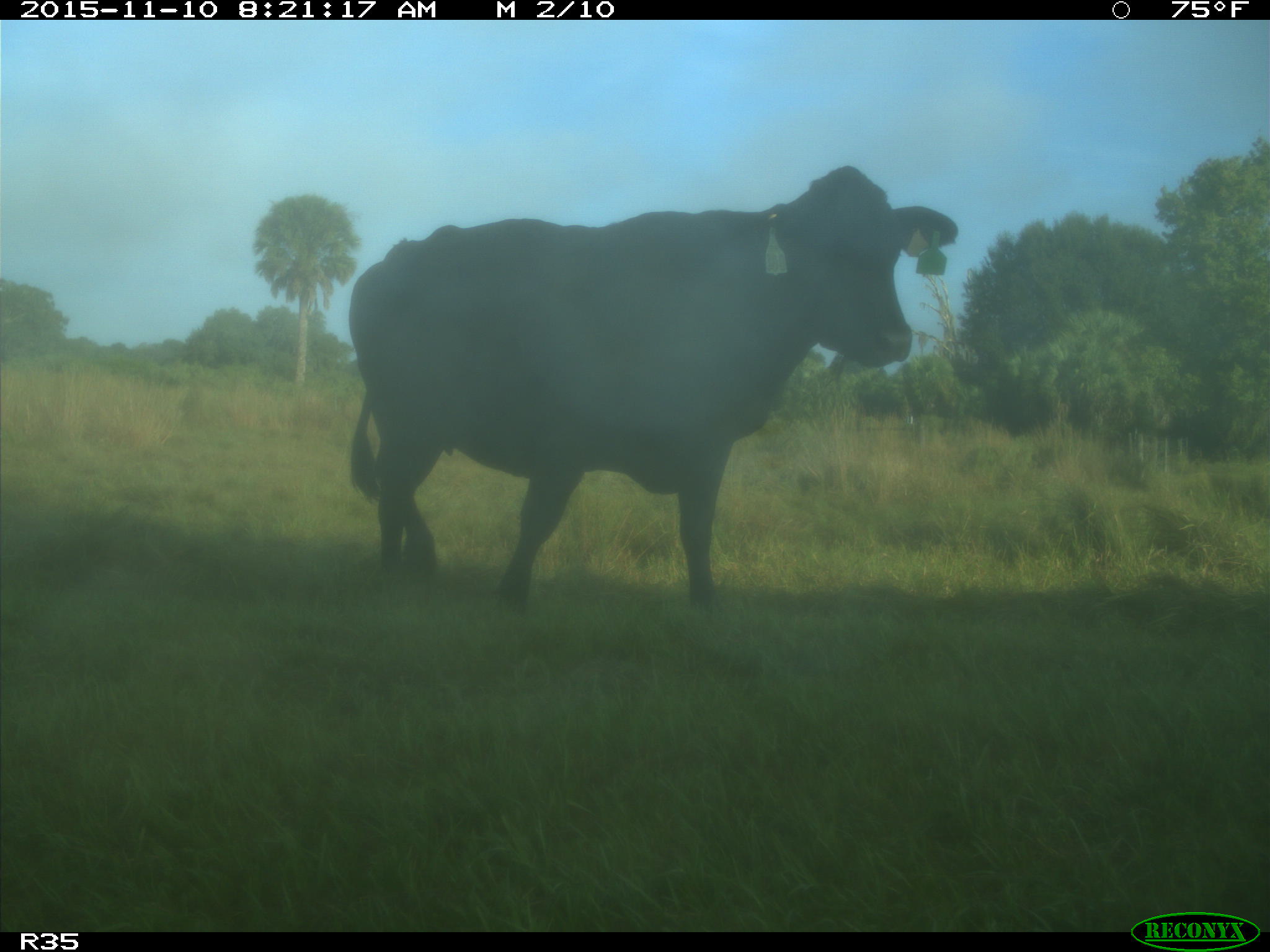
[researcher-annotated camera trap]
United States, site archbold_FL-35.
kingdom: Animalia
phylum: Chordata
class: Mammalia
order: Artiodactyla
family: Bovidae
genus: Bos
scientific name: Bos taurus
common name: domestic cow